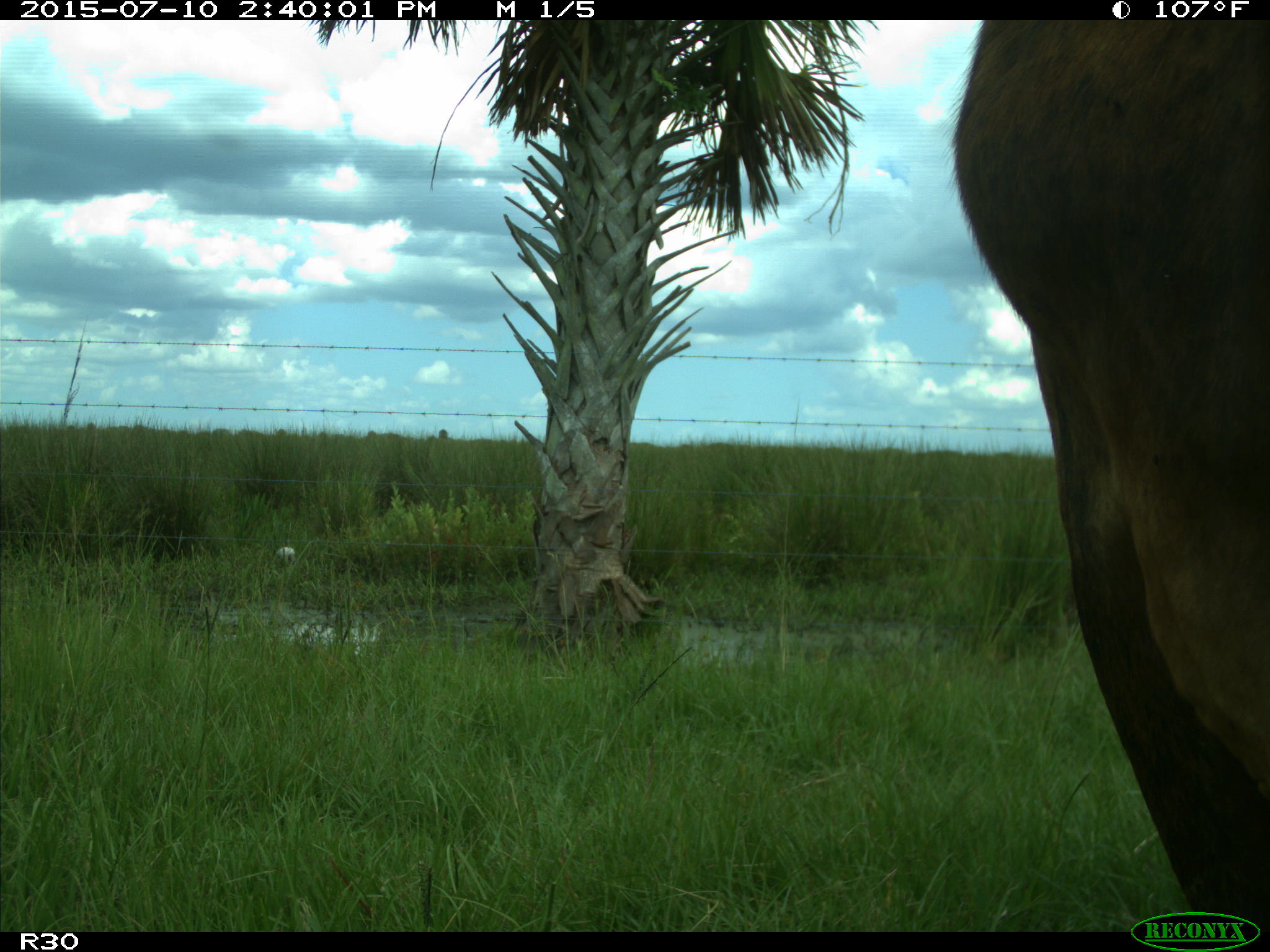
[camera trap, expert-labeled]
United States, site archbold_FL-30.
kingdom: Animalia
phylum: Chordata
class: Mammalia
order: Artiodactyla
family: Bovidae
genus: Bos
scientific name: Bos taurus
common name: domestic cow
Bos taurus (domestic cow).